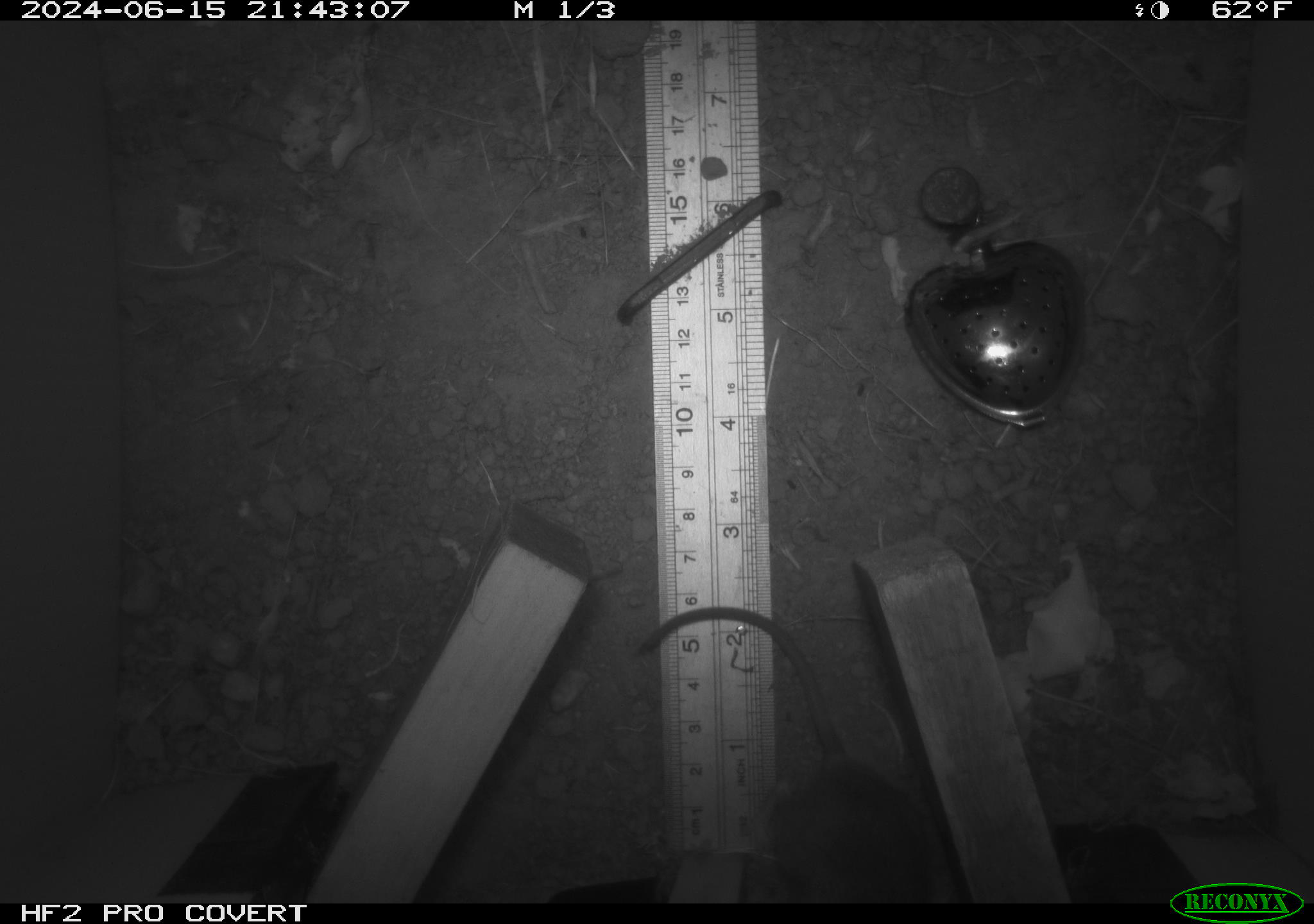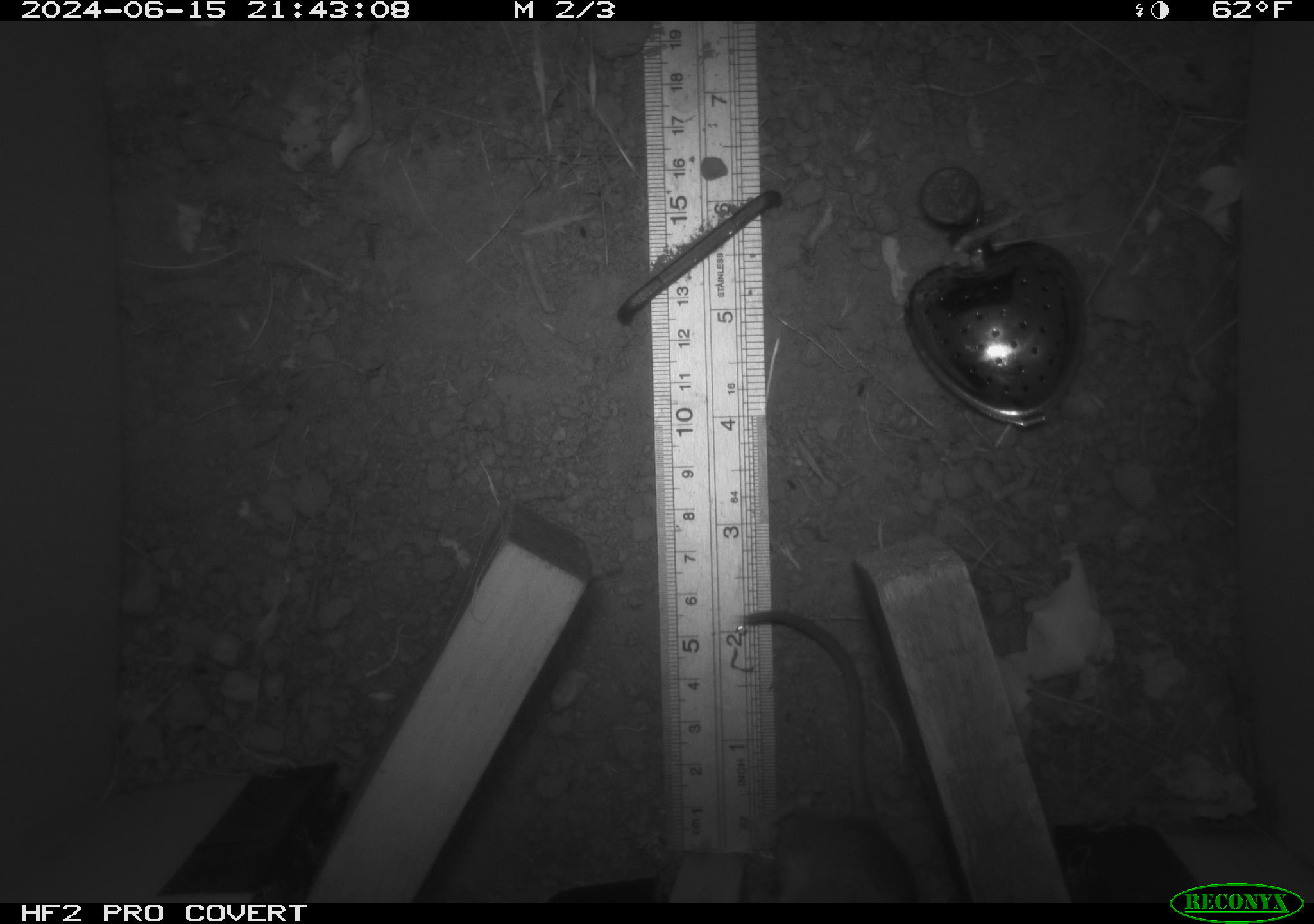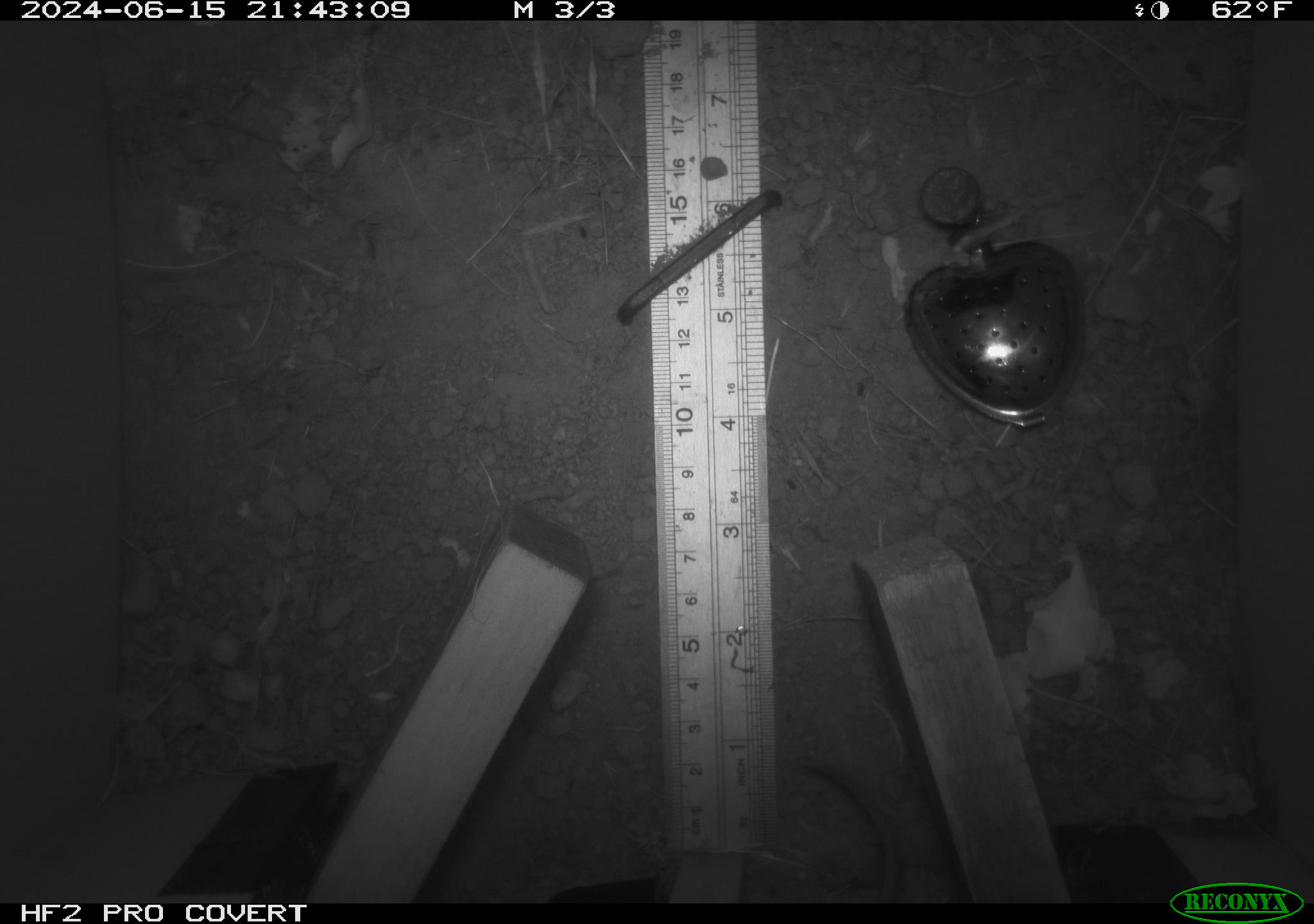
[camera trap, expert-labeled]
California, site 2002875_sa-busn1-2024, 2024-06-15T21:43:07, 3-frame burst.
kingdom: Animalia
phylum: Chordata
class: Mammalia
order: Rodentia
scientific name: Rodentia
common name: rodent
Rodent (Rodentia).